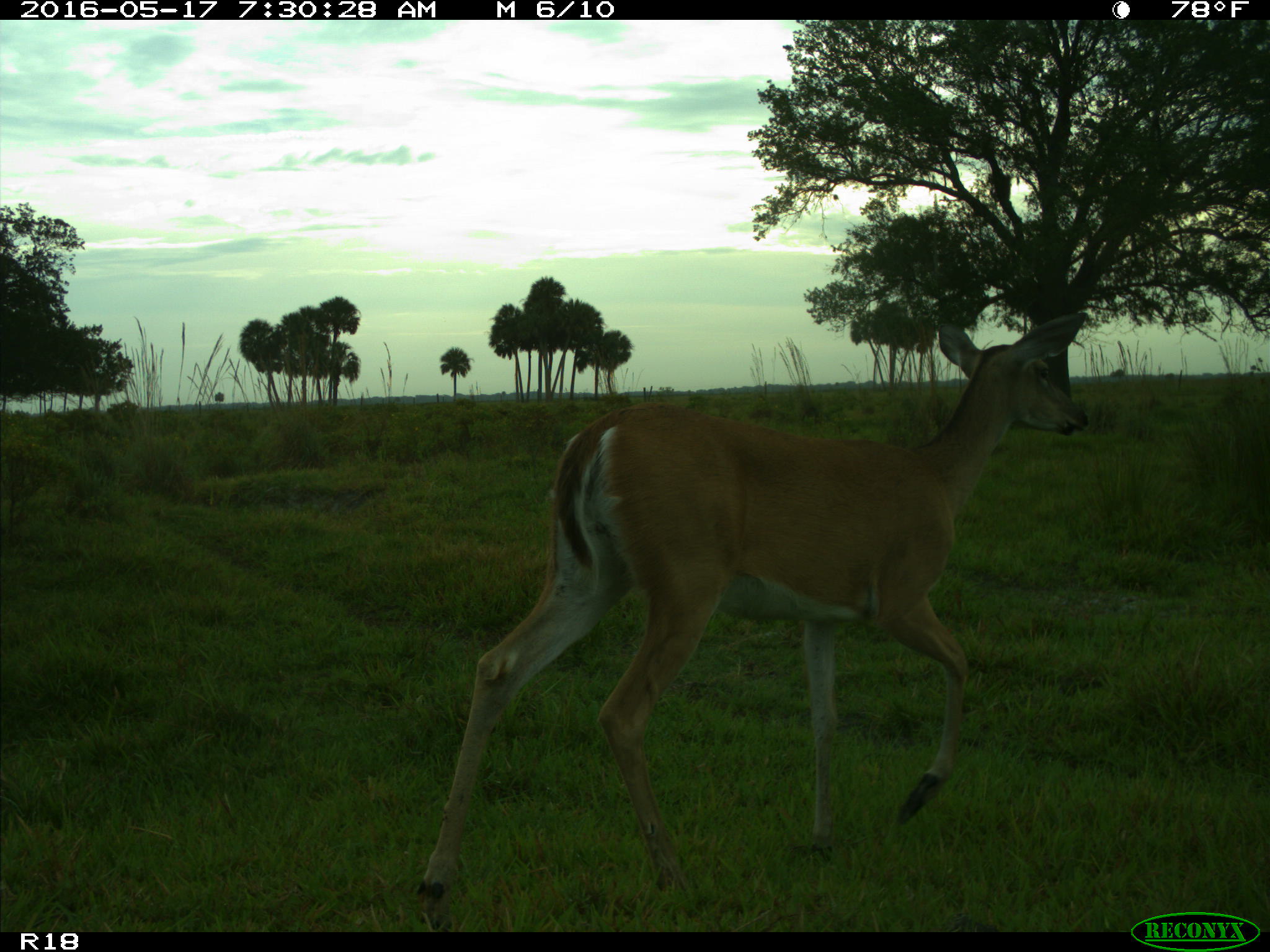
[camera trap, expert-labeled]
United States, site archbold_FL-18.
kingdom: Animalia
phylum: Chordata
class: Mammalia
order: Artiodactyla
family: Cervidae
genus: Odocoileus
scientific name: Odocoileus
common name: deer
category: unidentified deer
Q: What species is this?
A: Unidentified deer (deer) (Odocoileus).